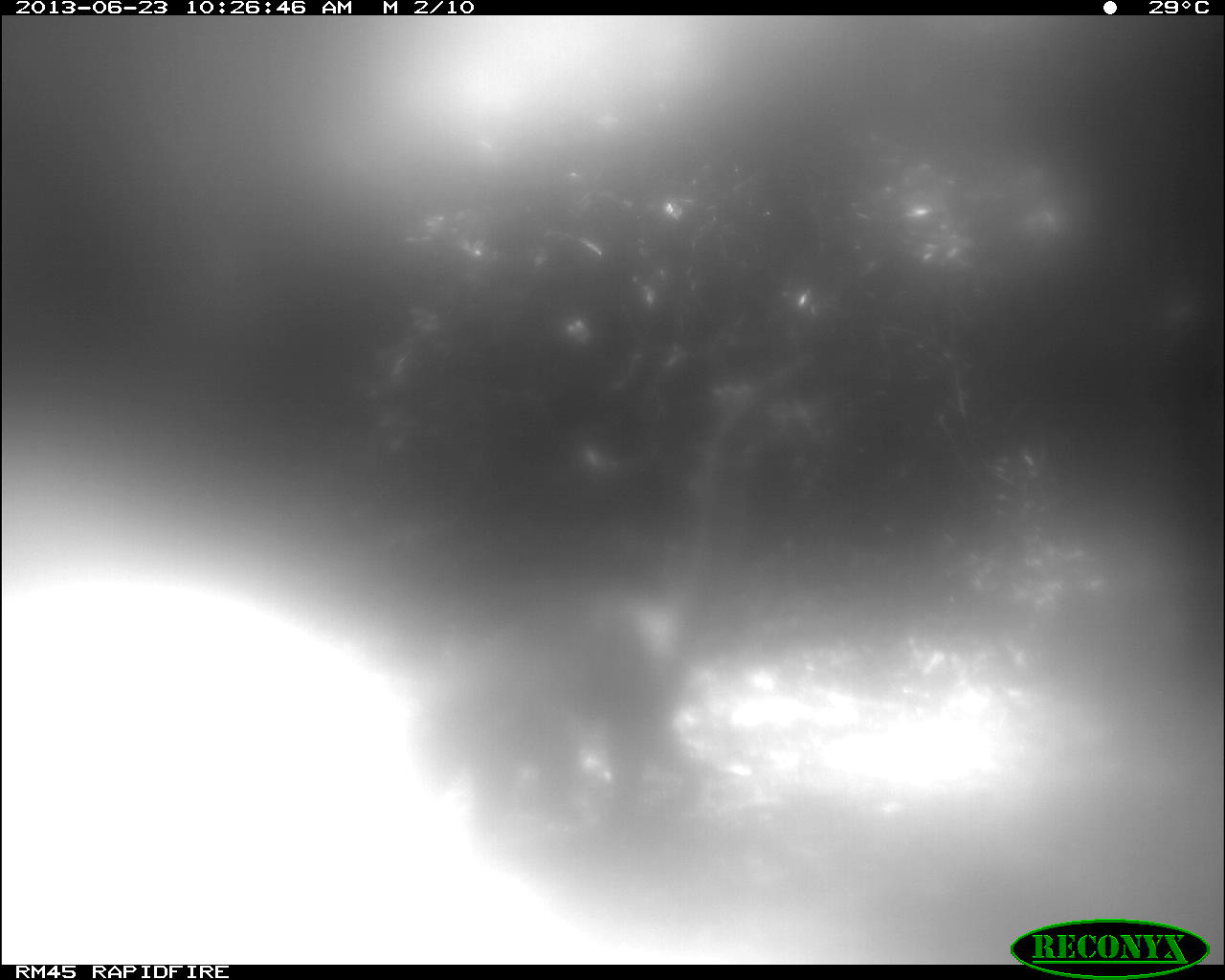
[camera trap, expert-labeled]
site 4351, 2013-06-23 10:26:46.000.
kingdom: Animalia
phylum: Chordata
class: Mammalia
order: Carnivora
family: Procyonidae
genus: Nasua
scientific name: Nasua narica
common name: white-nosed coati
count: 1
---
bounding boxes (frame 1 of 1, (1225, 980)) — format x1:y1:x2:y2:
nasua narica: 463:356:822:821